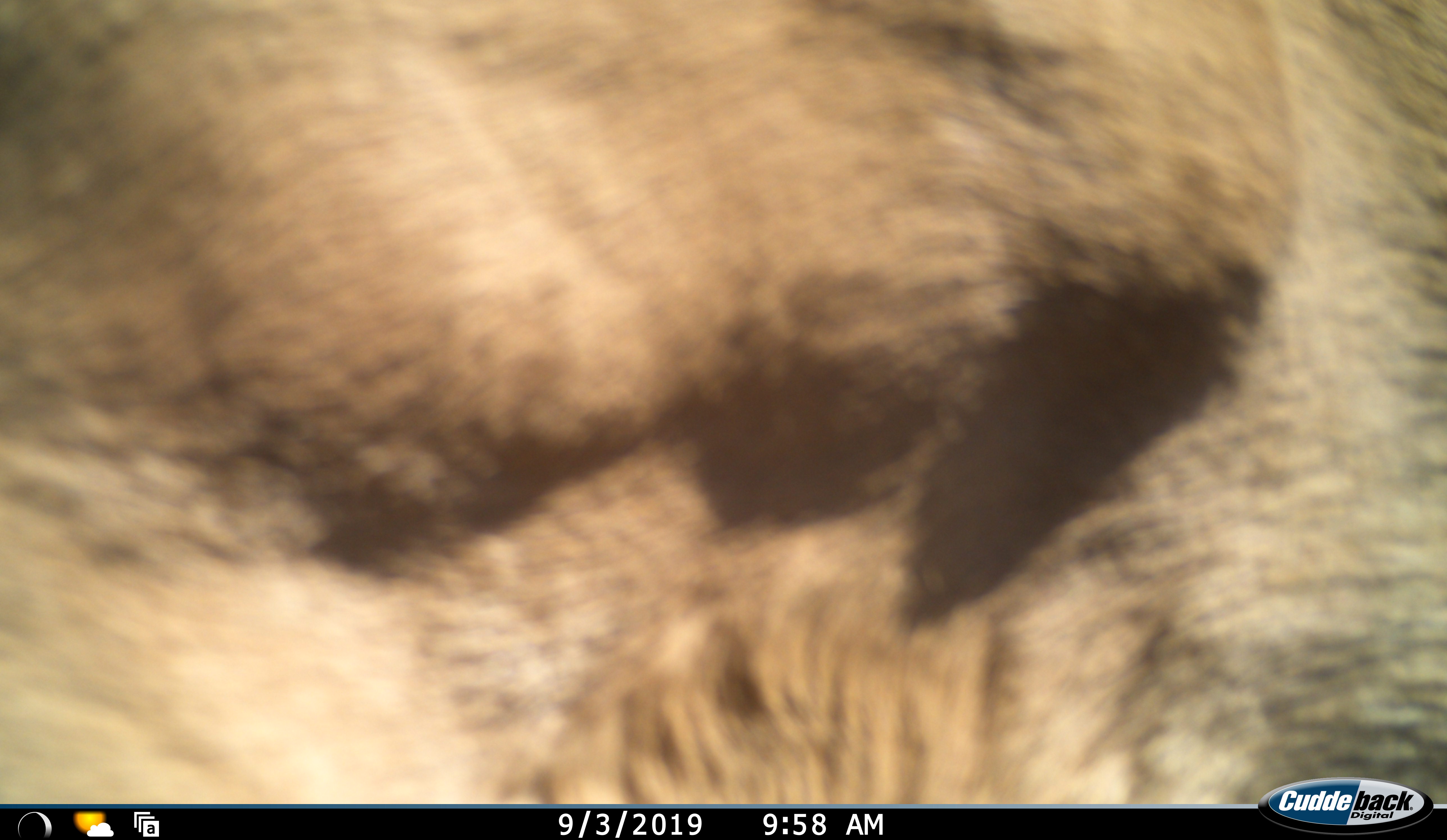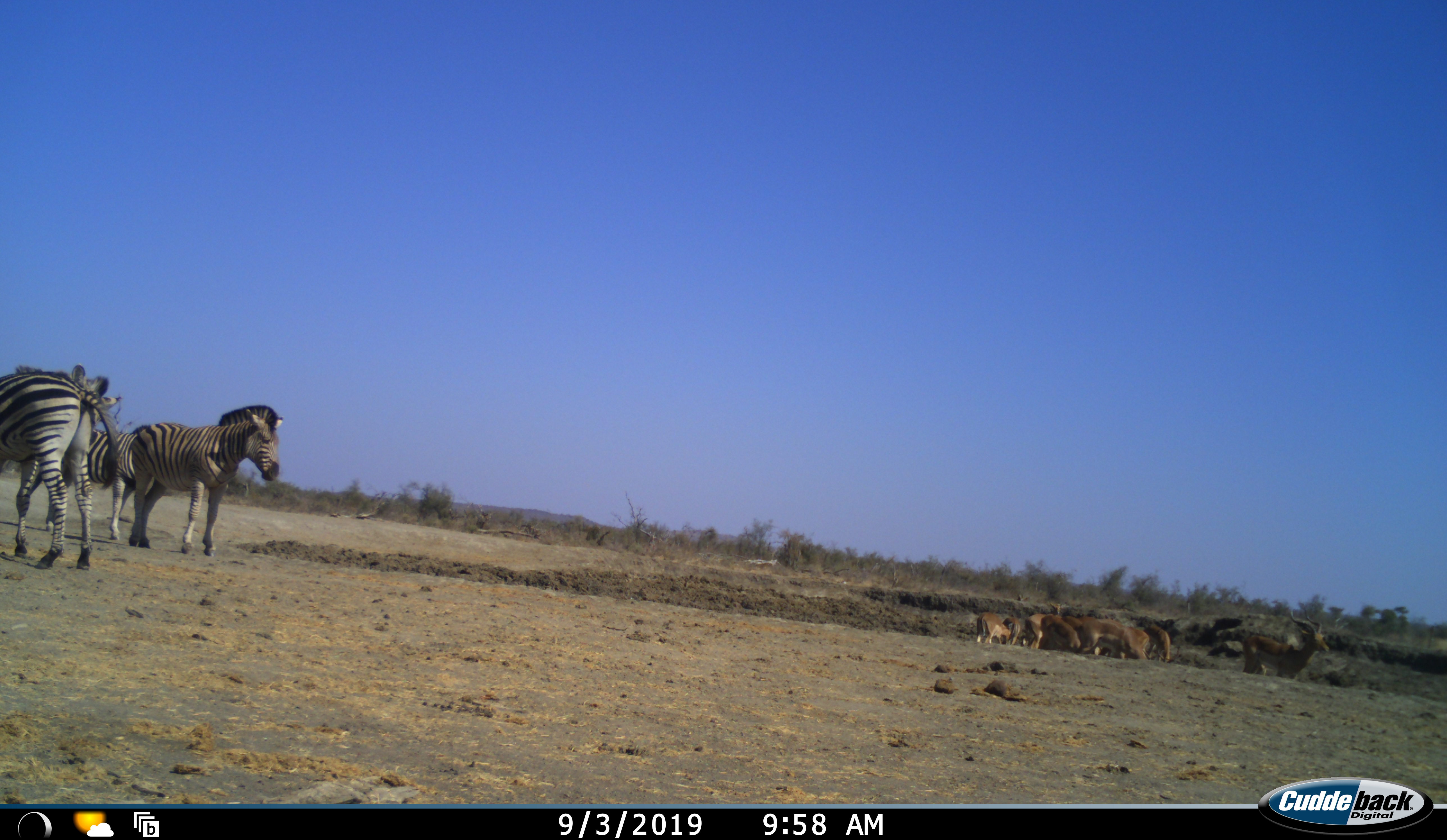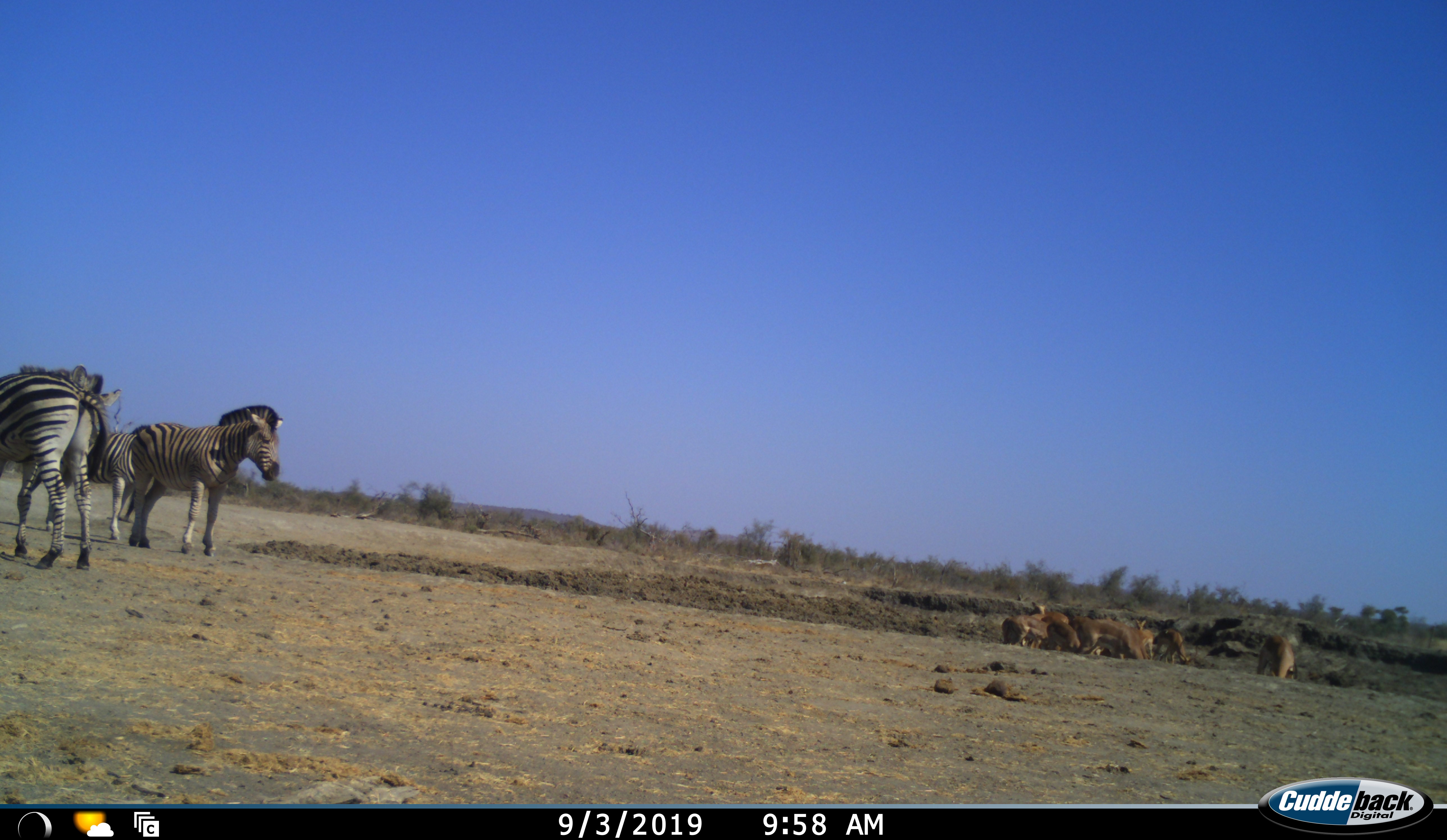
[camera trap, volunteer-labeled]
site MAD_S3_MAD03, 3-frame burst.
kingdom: Animalia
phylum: Chordata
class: Mammalia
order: Artiodactyla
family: Bovidae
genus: Aepyceros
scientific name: Aepyceros melampus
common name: impala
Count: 10.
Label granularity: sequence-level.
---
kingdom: Animalia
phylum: Chordata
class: Mammalia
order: Perissodactyla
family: Equidae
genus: Equus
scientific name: Equus quagga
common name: plains zebra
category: zebraplains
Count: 3.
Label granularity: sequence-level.